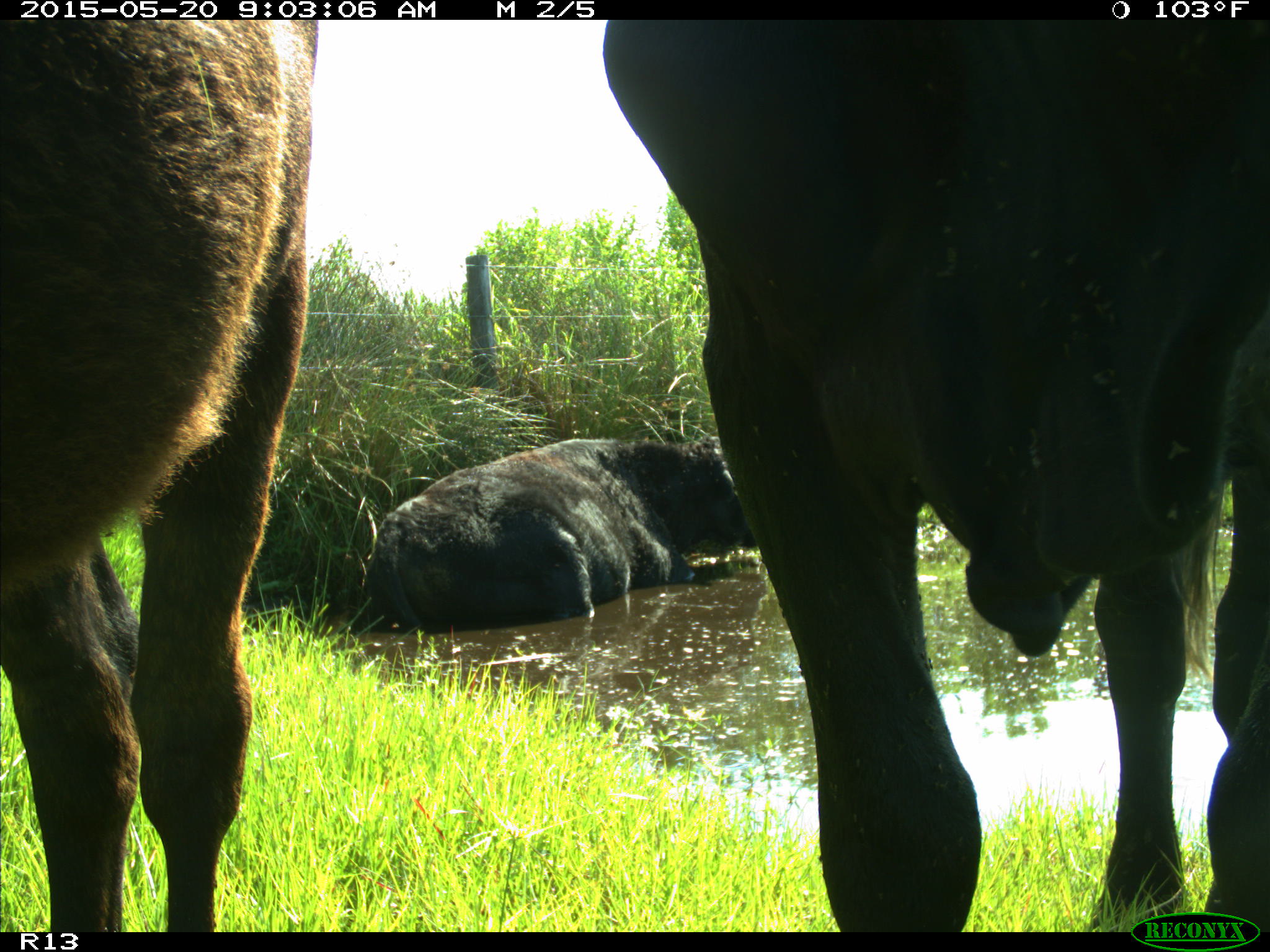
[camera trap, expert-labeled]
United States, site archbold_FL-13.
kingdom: Animalia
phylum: Chordata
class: Mammalia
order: Artiodactyla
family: Bovidae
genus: Bos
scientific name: Bos taurus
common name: domestic cow